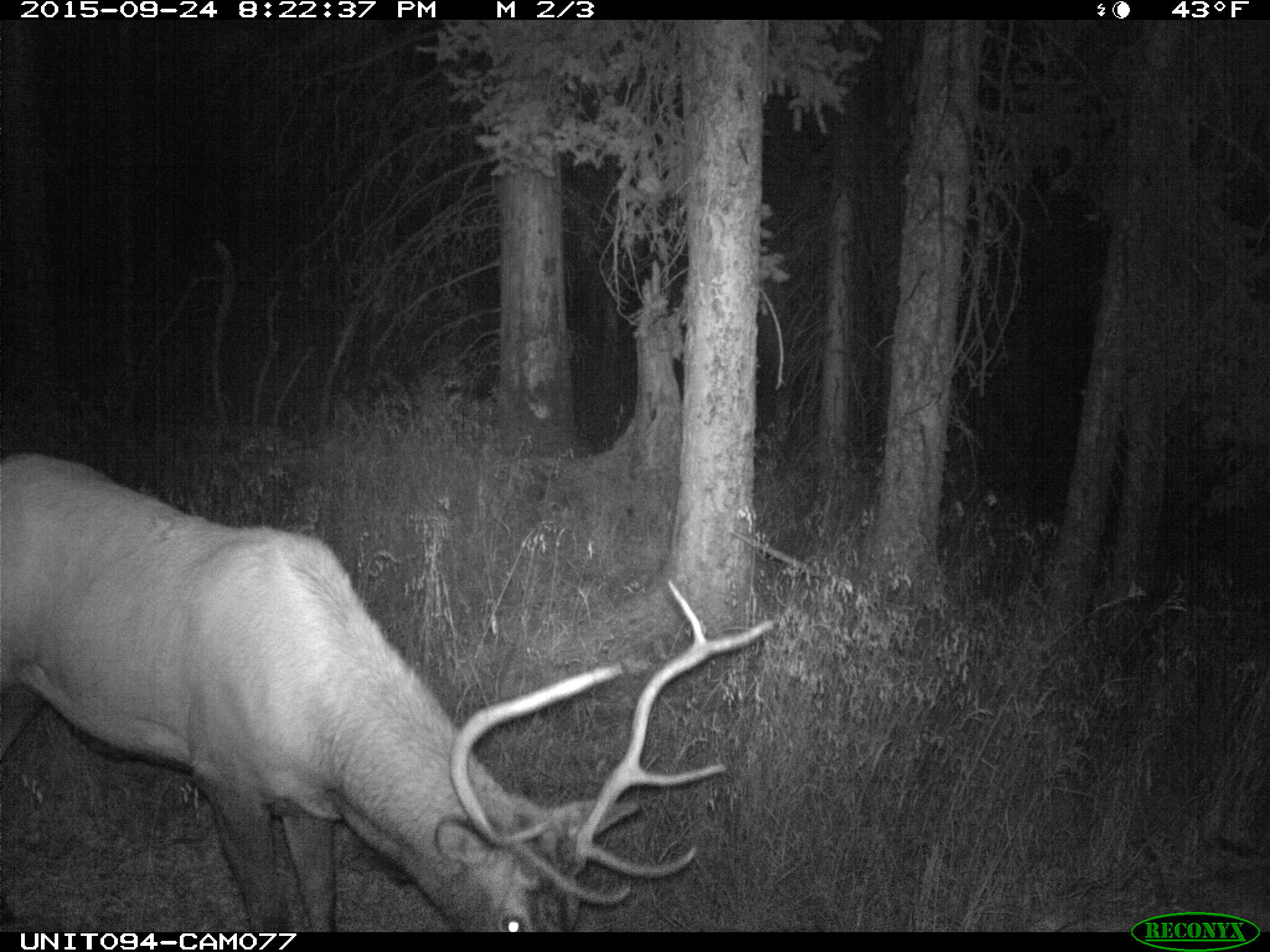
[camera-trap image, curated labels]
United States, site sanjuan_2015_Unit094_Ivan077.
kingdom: Animalia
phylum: Chordata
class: Mammalia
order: Artiodactyla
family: Cervidae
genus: Cervus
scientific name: Cervus elaphus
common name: red deer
Cervus elaphus (red deer).